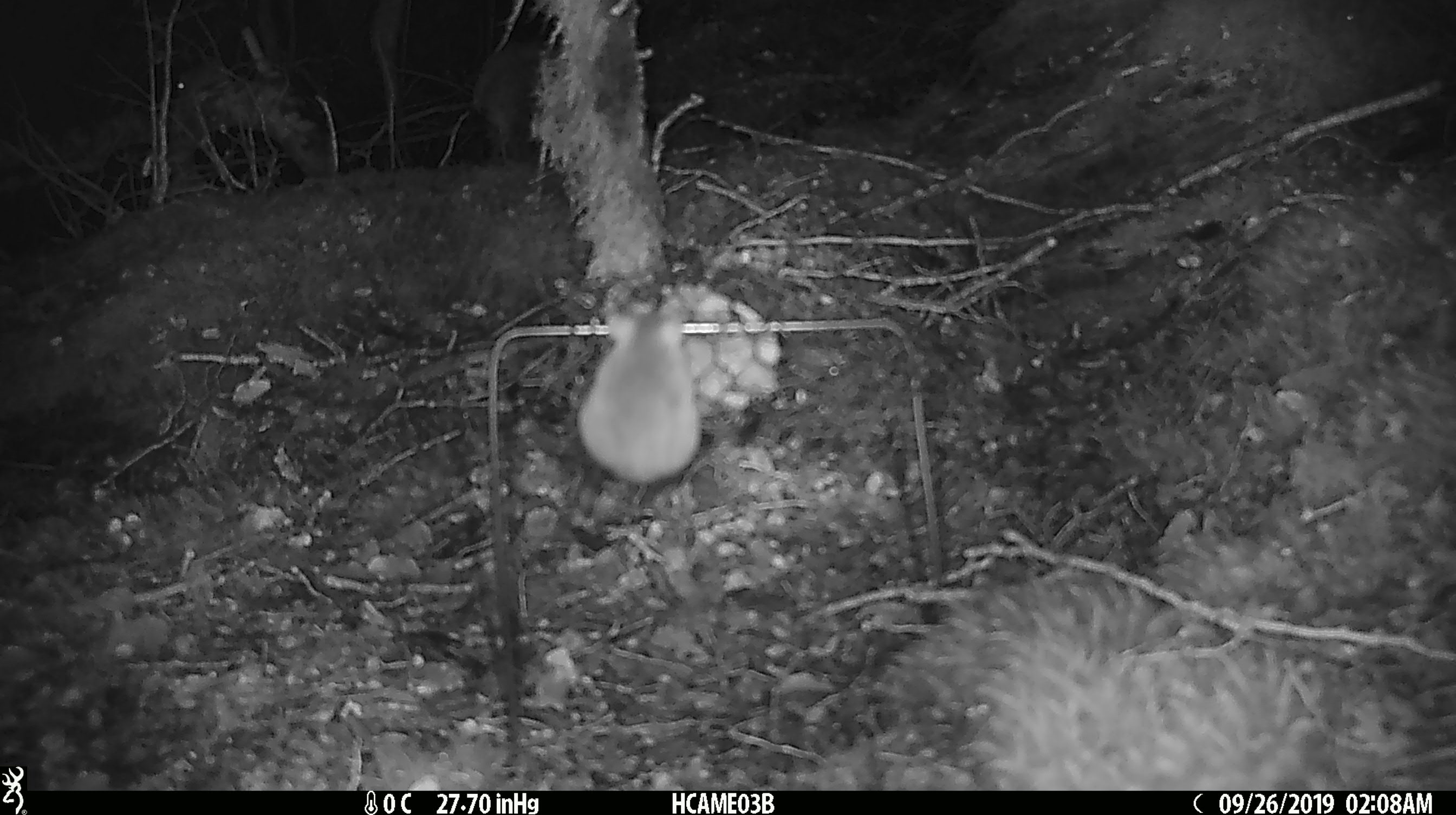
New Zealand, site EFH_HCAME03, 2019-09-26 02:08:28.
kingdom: Animalia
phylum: Chordata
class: Mammalia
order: Rodentia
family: Muridae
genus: Mus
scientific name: Mus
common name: mouse